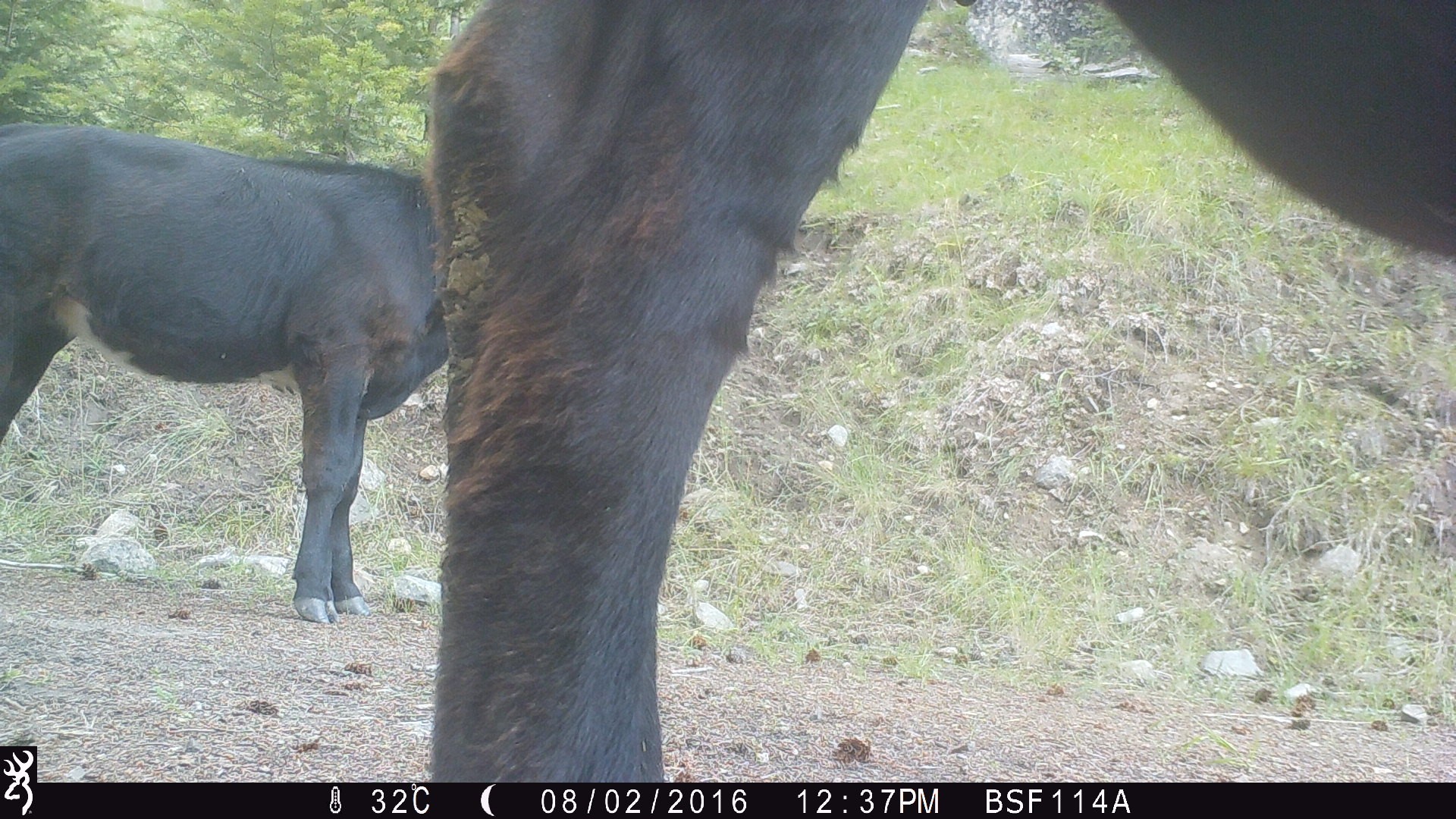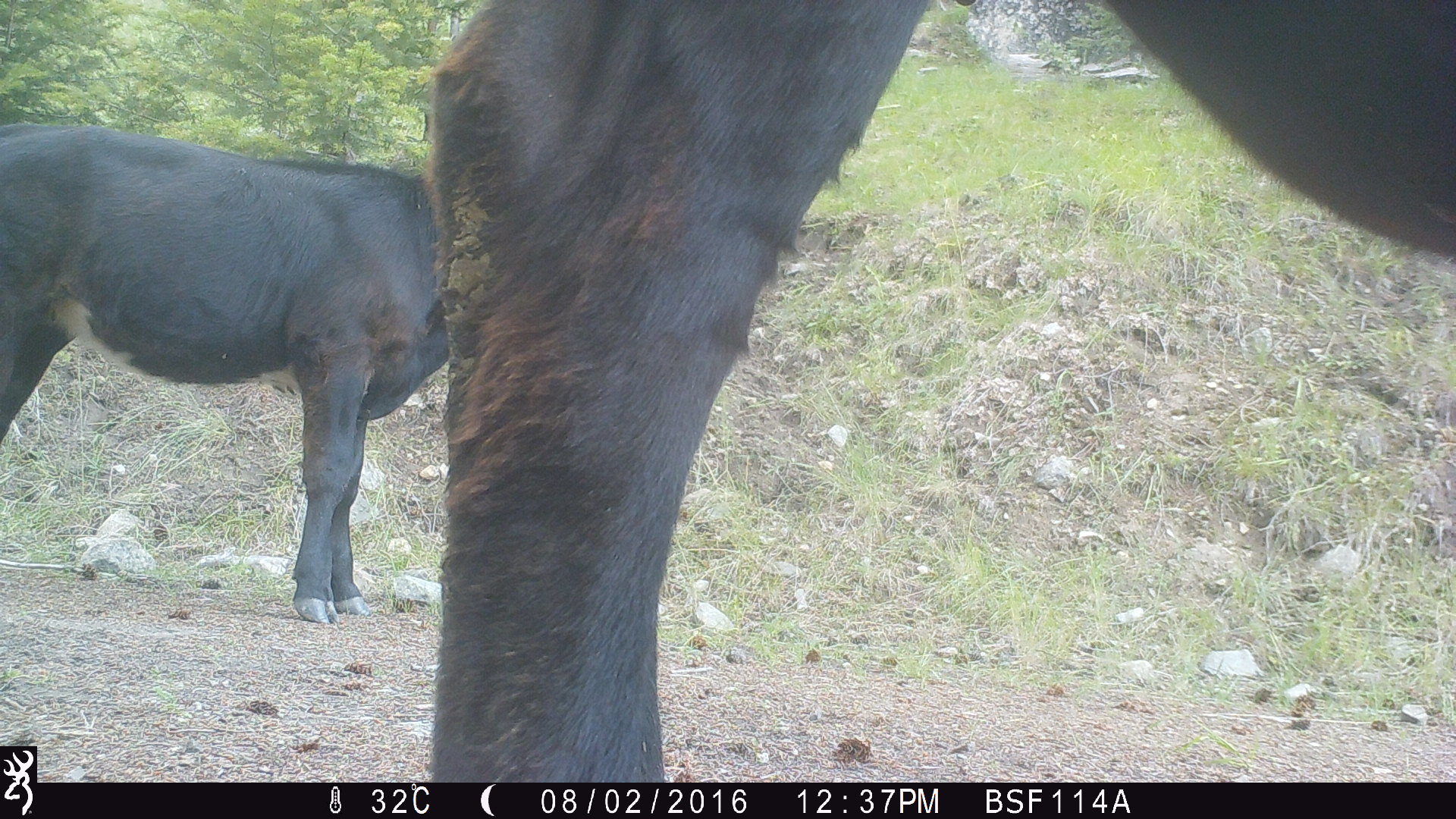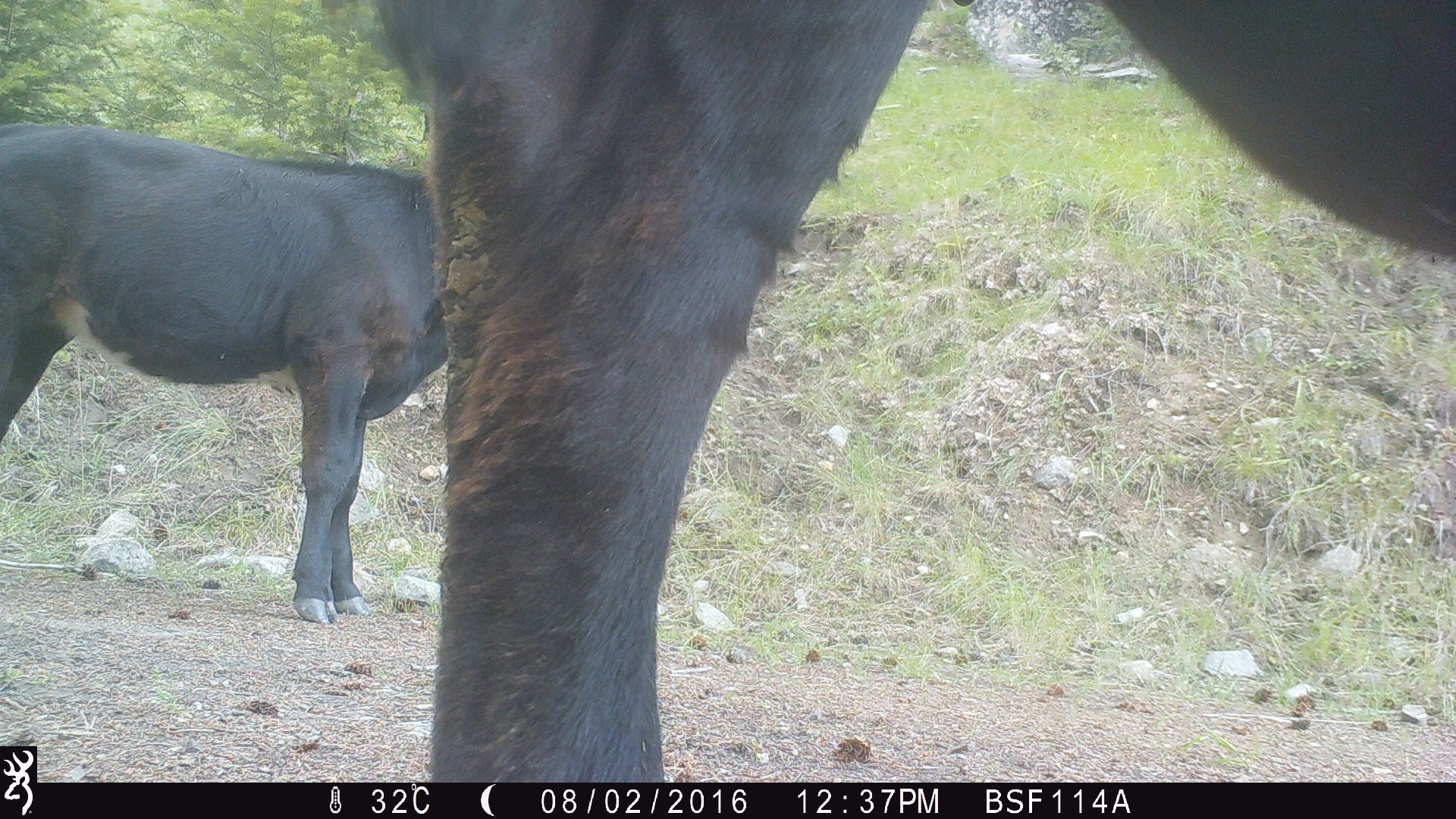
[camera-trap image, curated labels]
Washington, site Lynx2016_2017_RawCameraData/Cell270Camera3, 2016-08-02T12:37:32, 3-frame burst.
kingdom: Animalia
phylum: Chordata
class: Mammalia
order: Artiodactyla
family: Bovidae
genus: Bos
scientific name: Bos taurus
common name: domestic cattle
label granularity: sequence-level